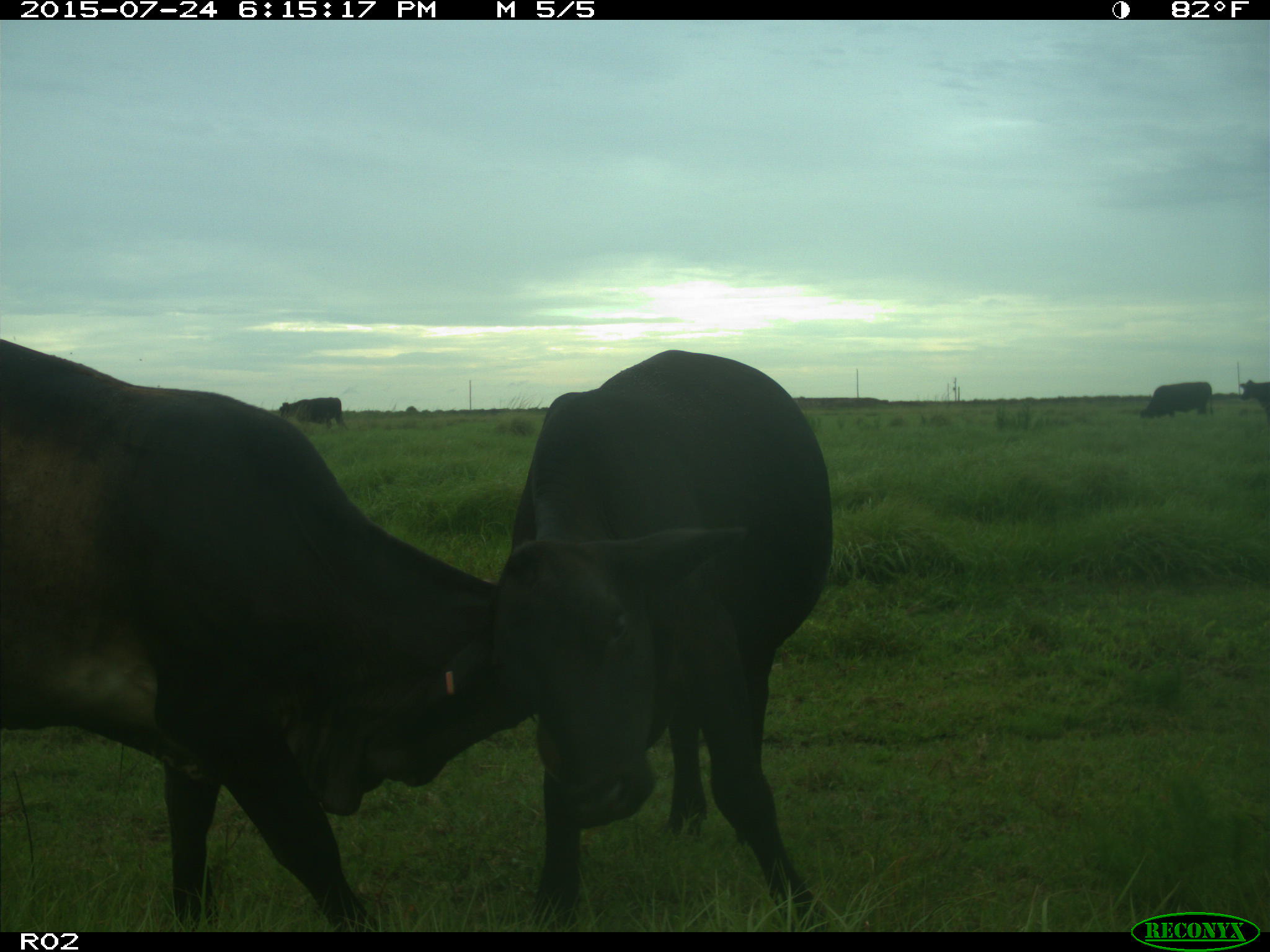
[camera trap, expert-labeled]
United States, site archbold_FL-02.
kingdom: Animalia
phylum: Chordata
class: Mammalia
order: Artiodactyla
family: Bovidae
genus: Bos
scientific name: Bos taurus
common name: domestic cow